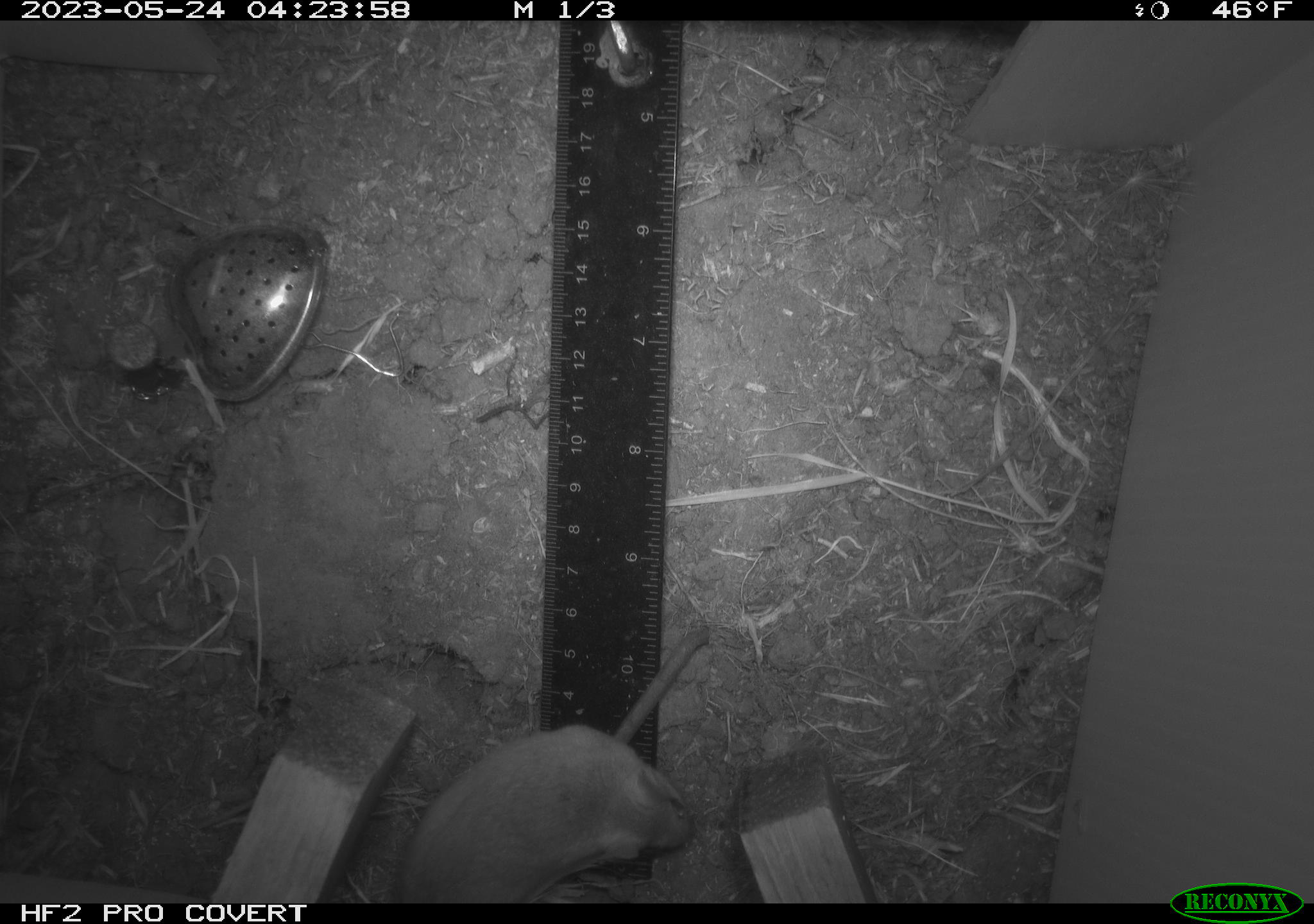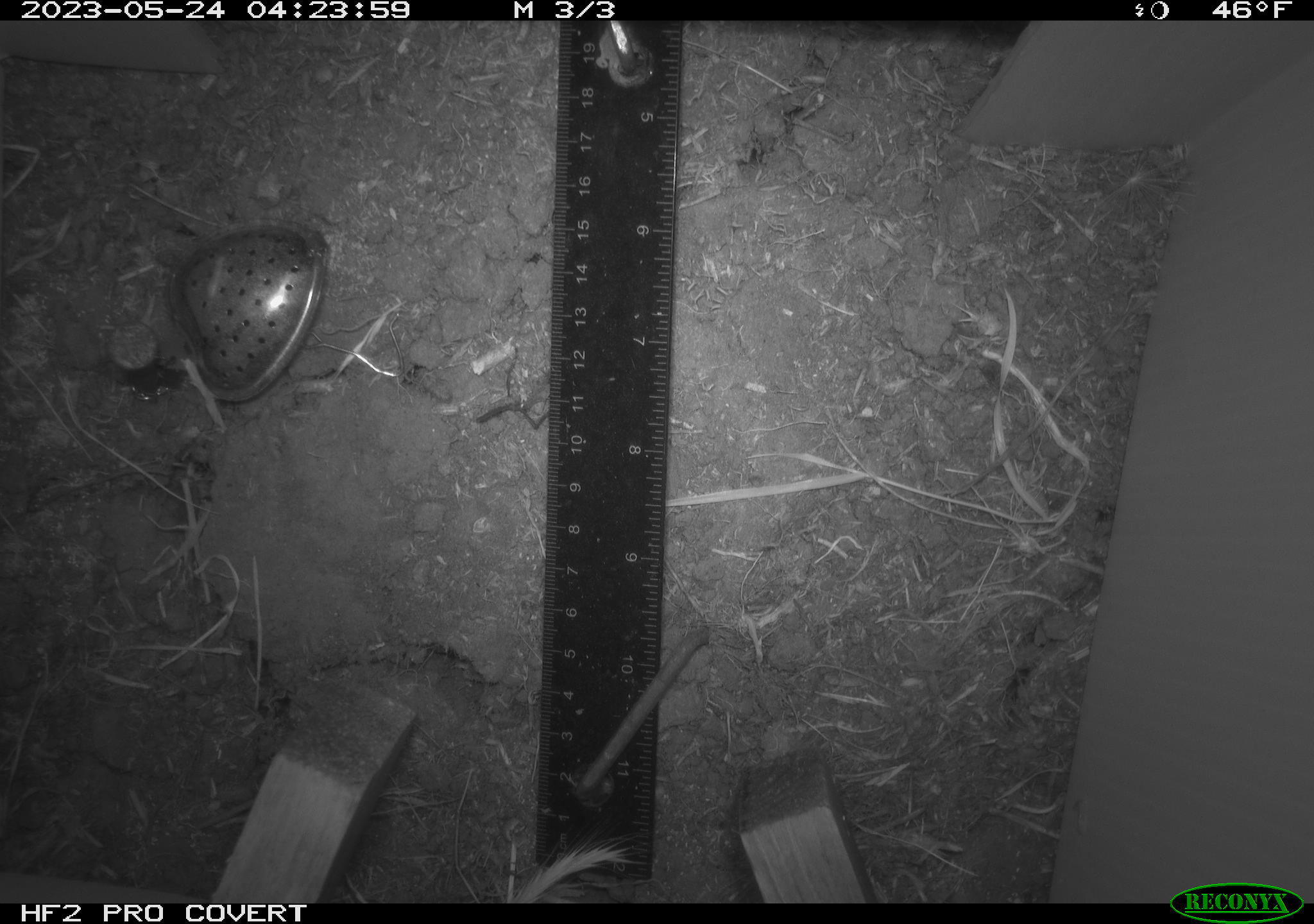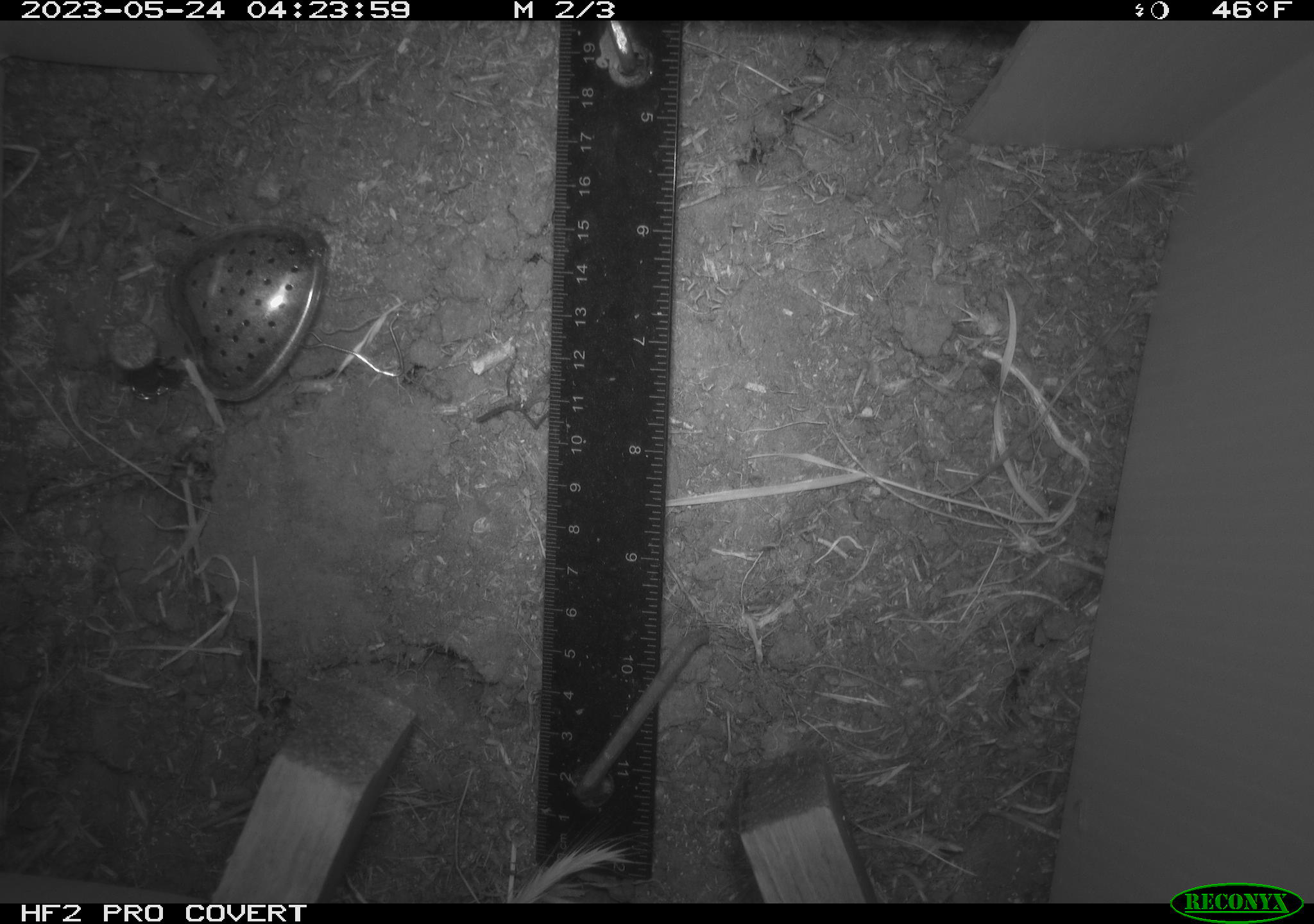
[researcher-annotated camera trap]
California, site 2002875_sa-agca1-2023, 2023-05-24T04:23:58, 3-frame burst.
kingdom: Animalia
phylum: Chordata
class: Mammalia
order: Rodentia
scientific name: Rodentia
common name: mouse species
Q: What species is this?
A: Mouse species (Rodentia).